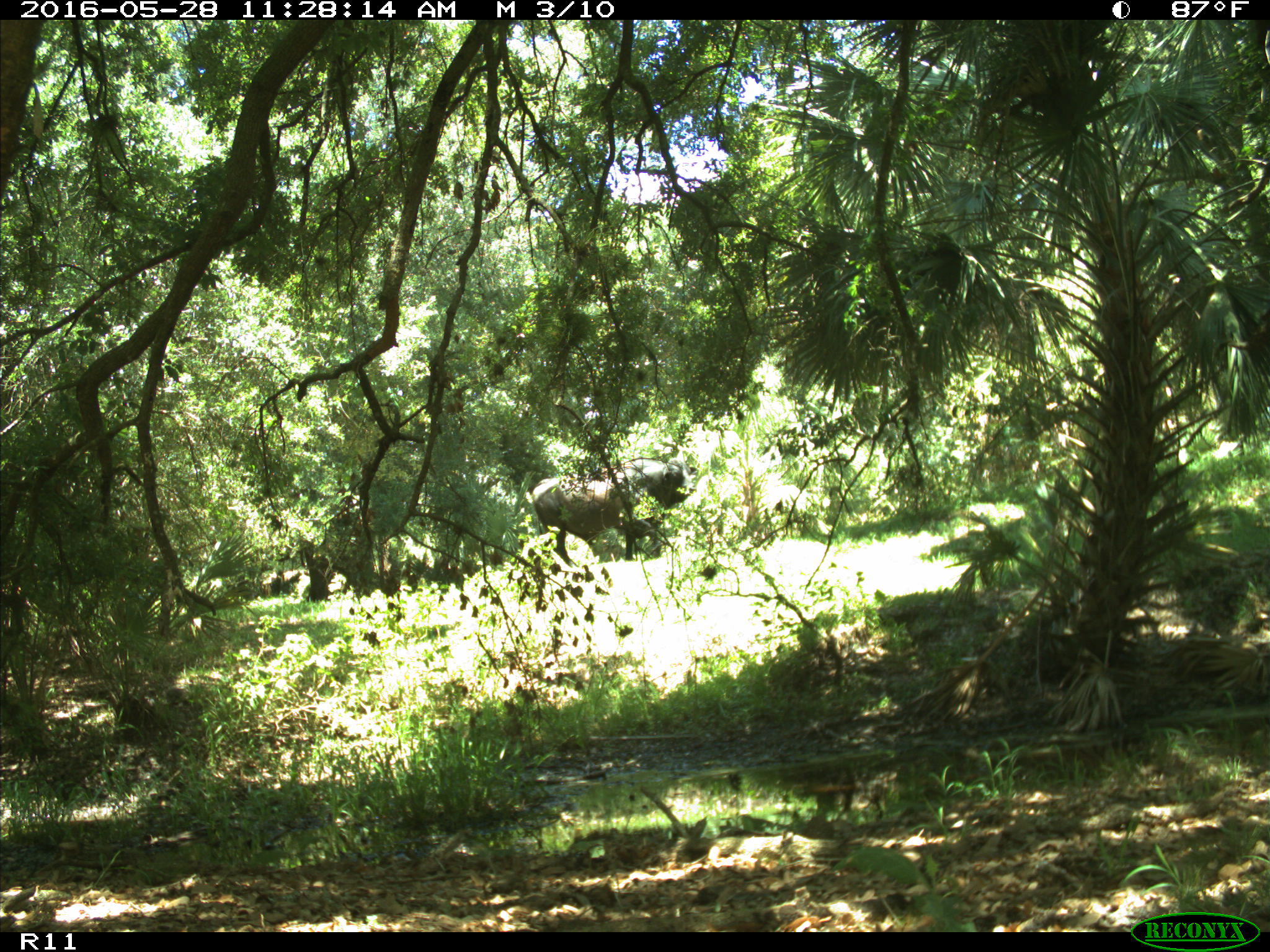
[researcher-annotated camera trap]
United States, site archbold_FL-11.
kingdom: Animalia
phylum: Chordata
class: Mammalia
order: Artiodactyla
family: Bovidae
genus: Bos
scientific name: Bos taurus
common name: domestic cow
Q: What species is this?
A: Bos taurus (domestic cow).